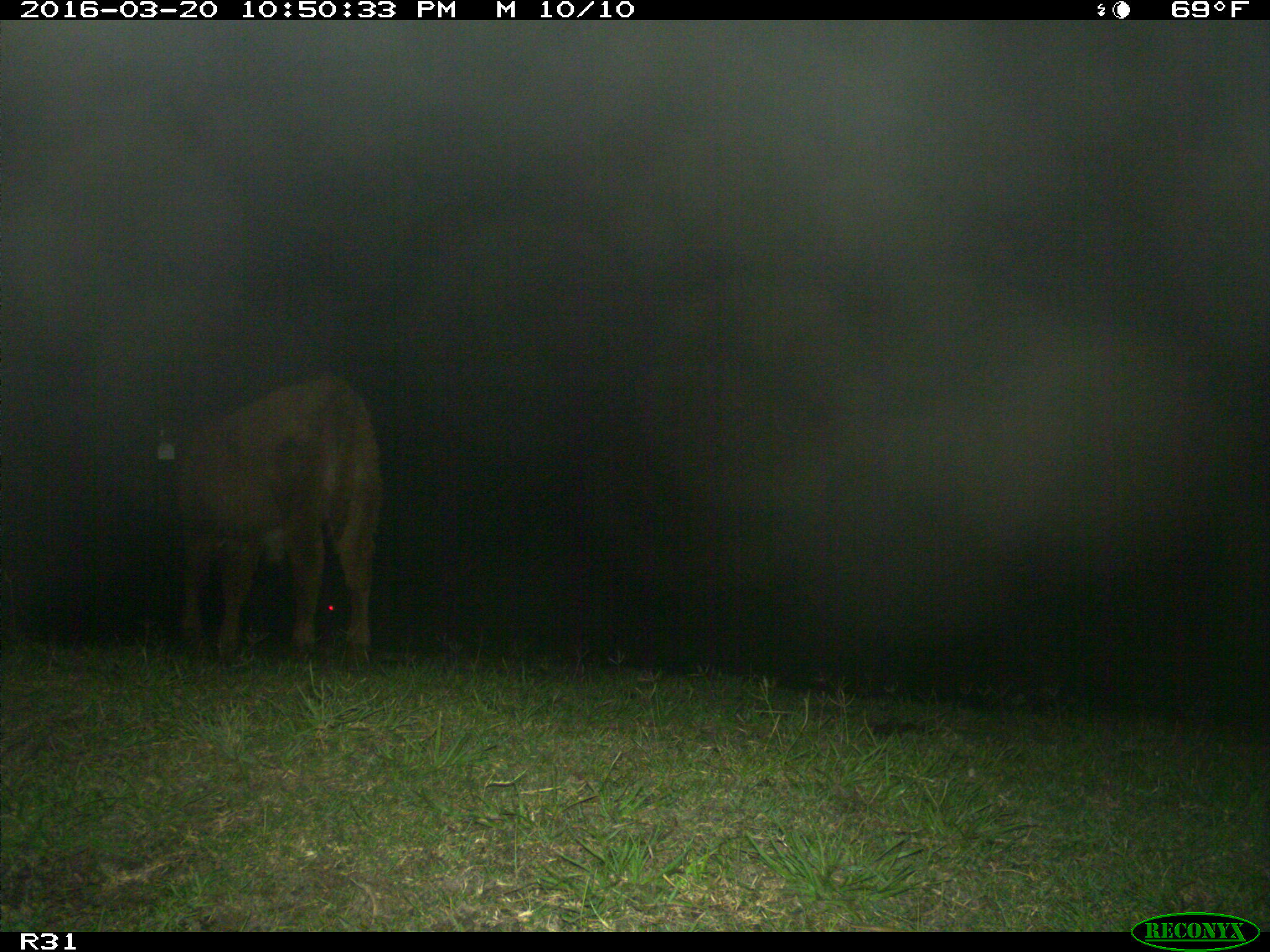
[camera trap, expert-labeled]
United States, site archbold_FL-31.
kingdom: Animalia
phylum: Chordata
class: Mammalia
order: Artiodactyla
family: Bovidae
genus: Bos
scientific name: Bos taurus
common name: domestic cow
Bos taurus (domestic cow).